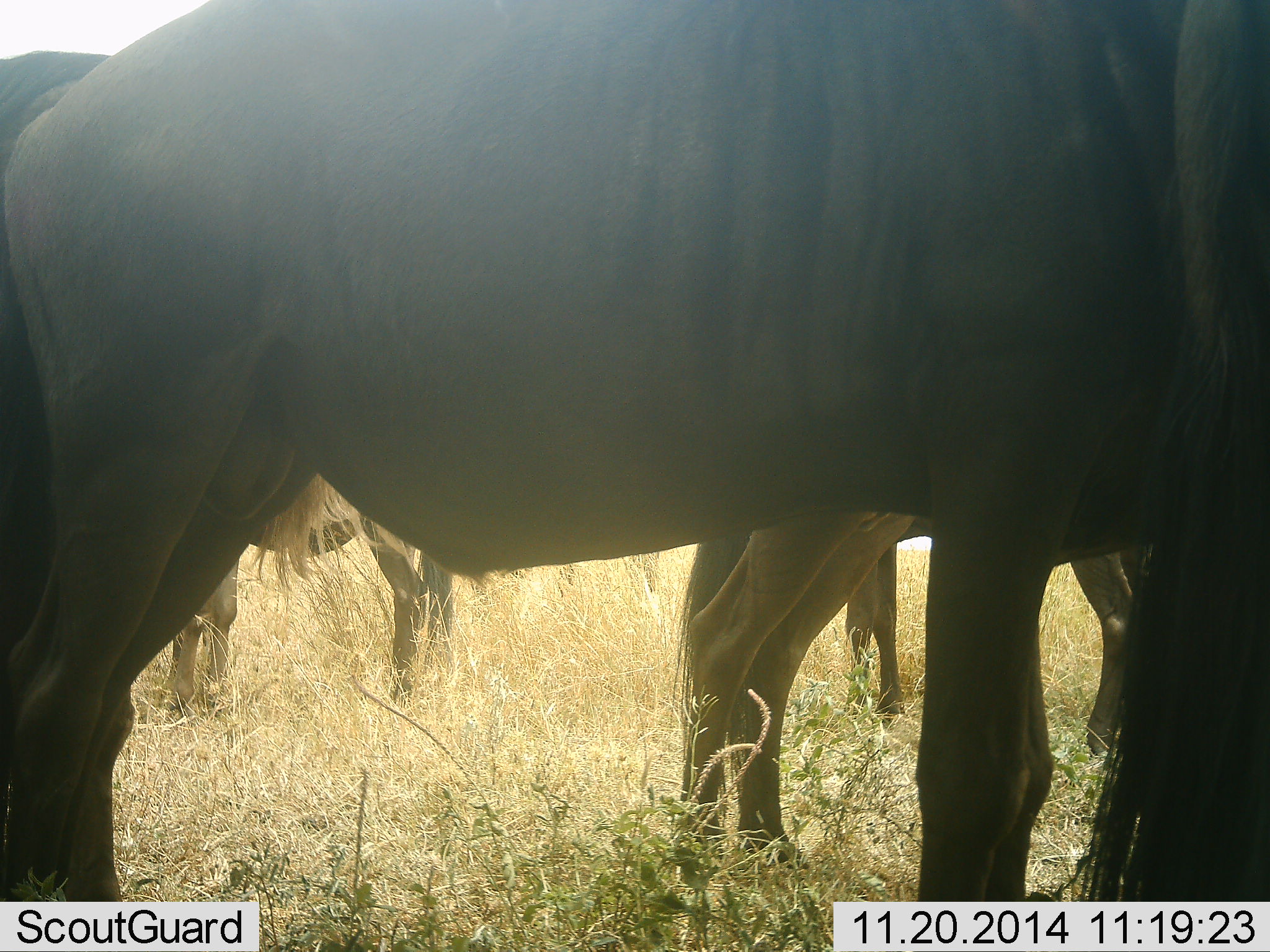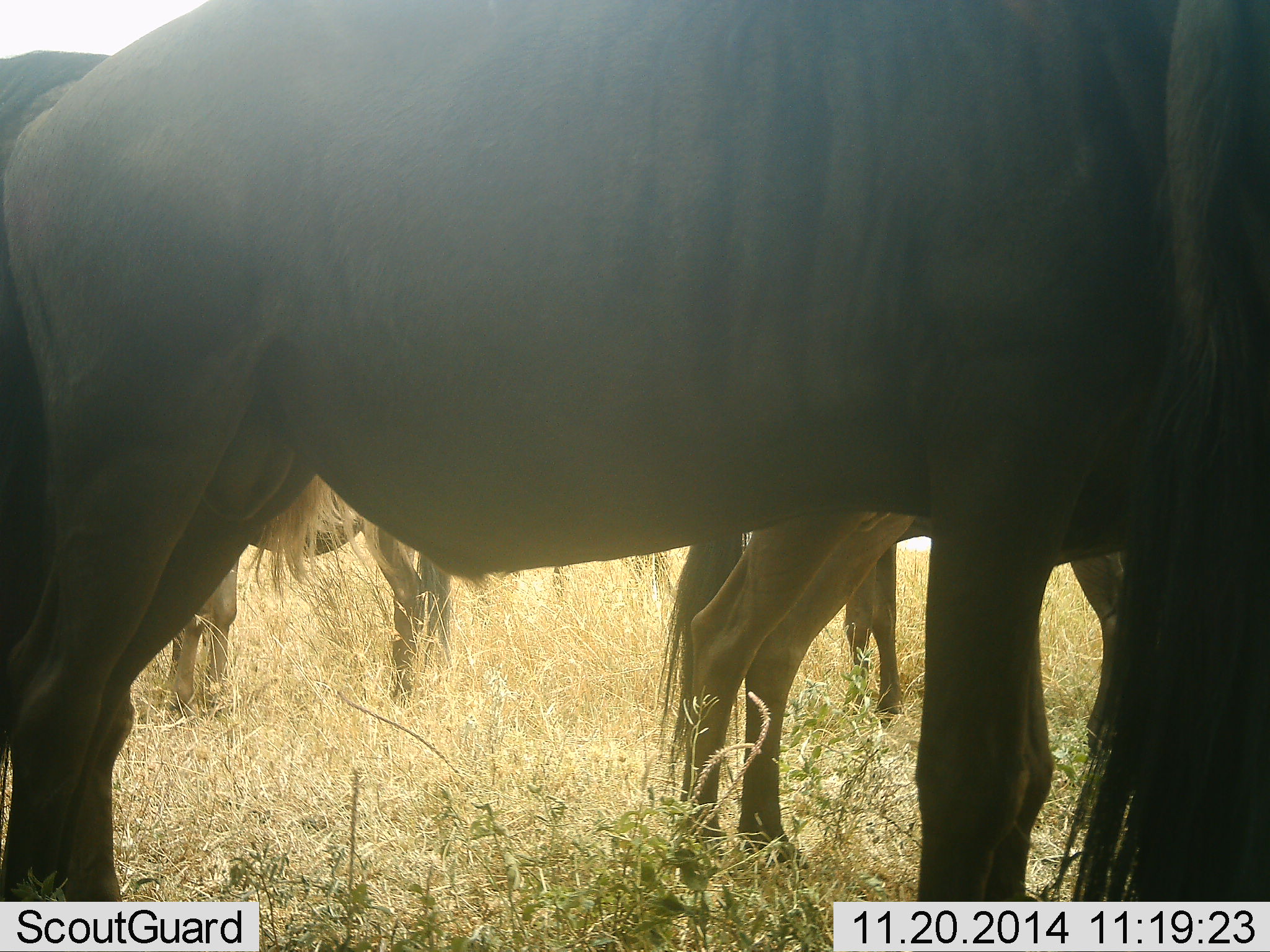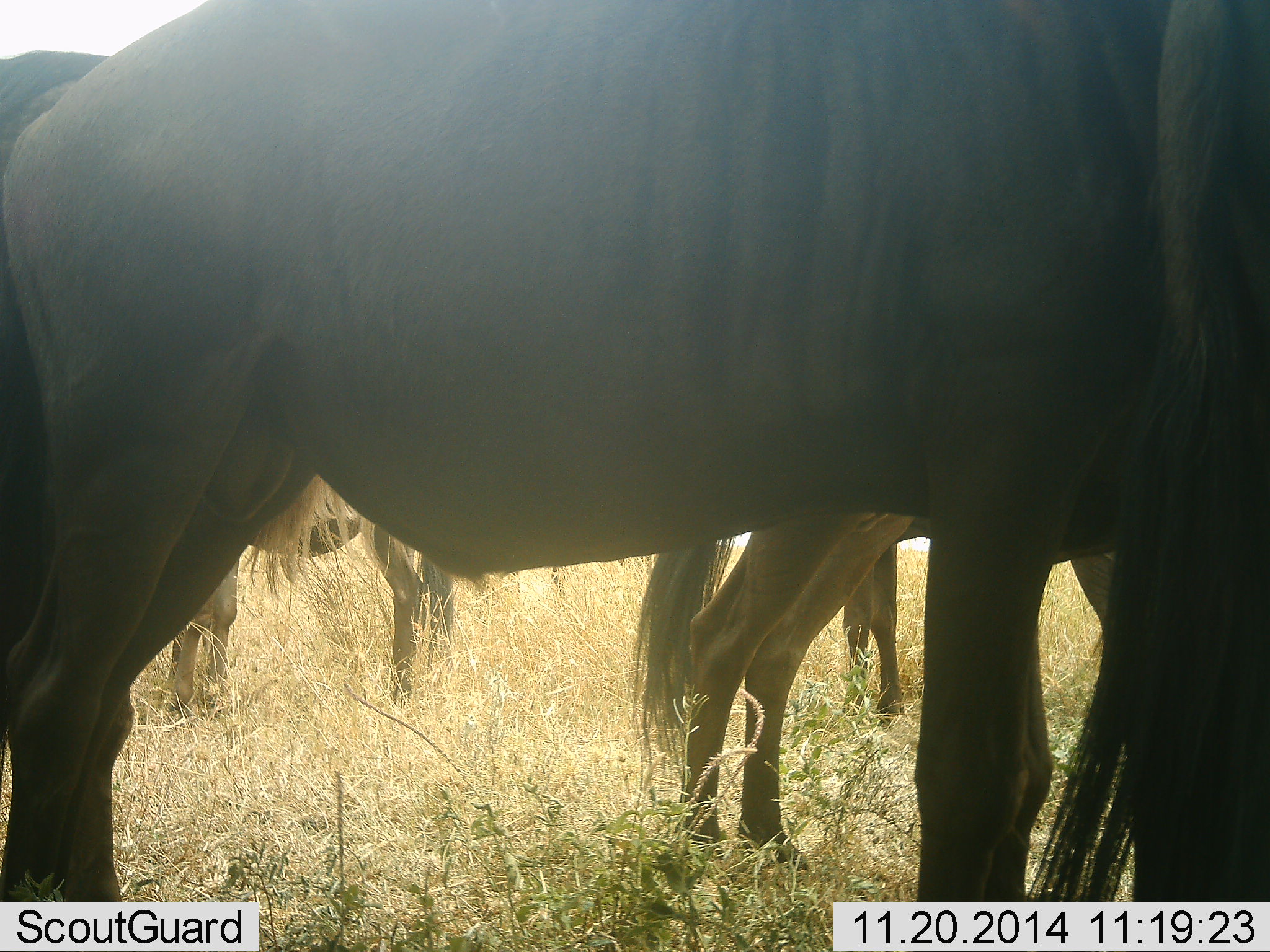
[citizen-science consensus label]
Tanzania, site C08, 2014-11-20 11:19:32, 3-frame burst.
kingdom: Animalia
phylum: Chordata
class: Mammalia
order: Artiodactyla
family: Bovidae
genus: Connochaetes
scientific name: Connochaetes taurinus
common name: blue wildebeest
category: wildebeest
Wildebeest (blue wildebeest) (Connochaetes taurinus), count 4. Behavior (volunteer vote fractions): standing 100%, resting 10%, moving 0%, interacting 0%. Young present (vote fraction): 0%. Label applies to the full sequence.